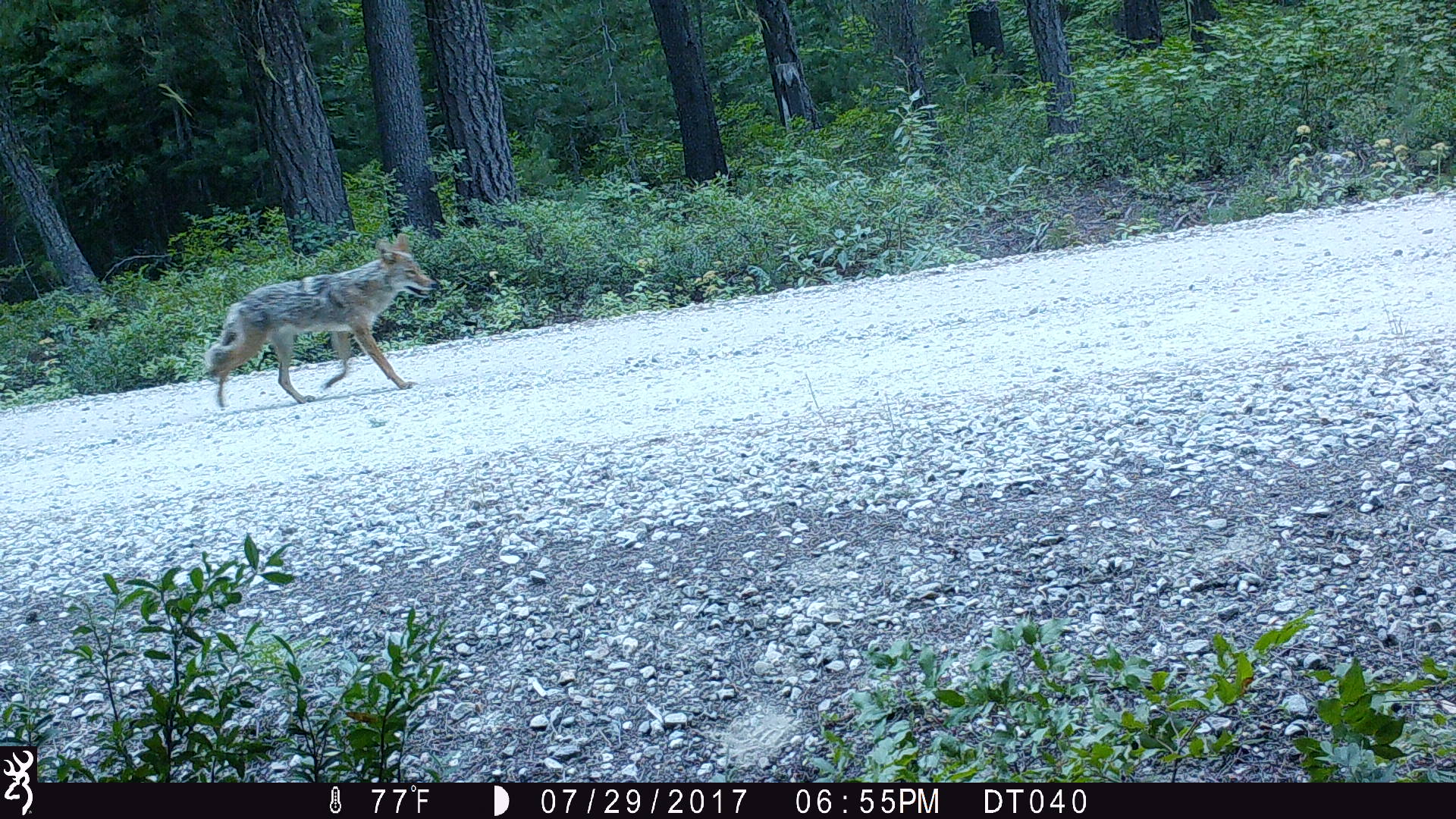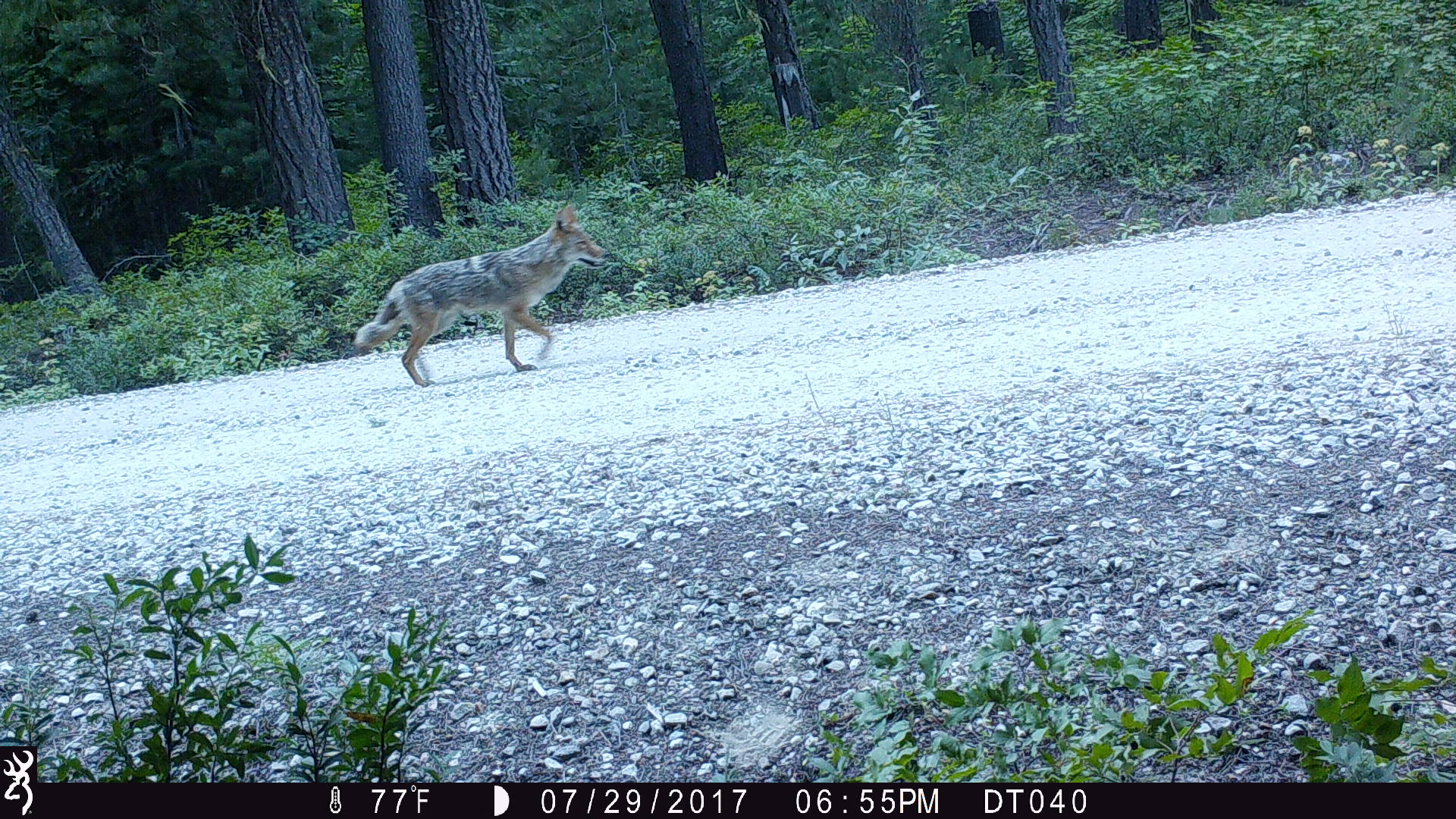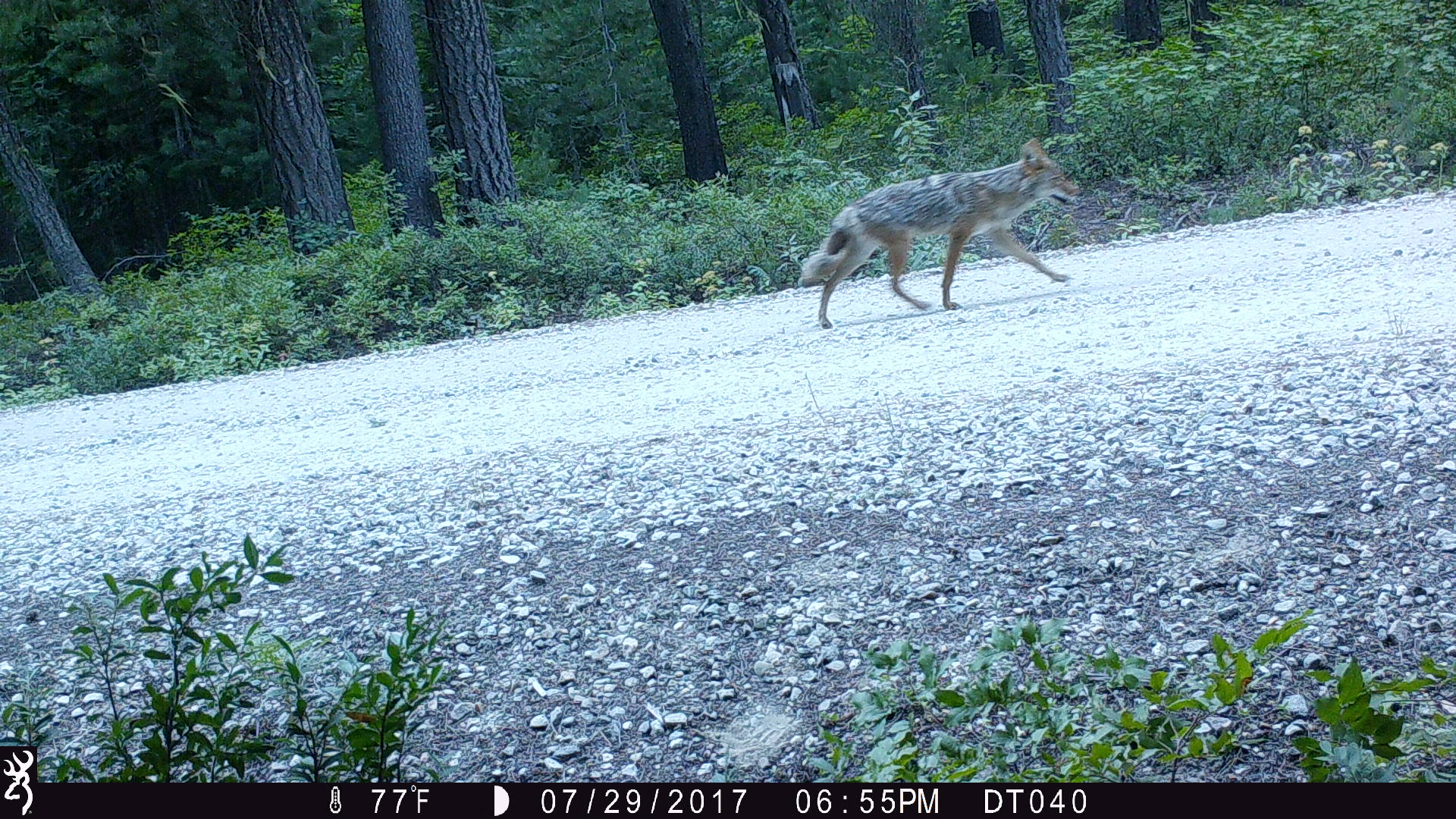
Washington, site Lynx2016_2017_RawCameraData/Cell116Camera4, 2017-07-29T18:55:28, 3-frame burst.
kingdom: Animalia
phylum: Chordata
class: Mammalia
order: Carnivora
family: Canidae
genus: Canis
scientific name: Canis latrans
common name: coyote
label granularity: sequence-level